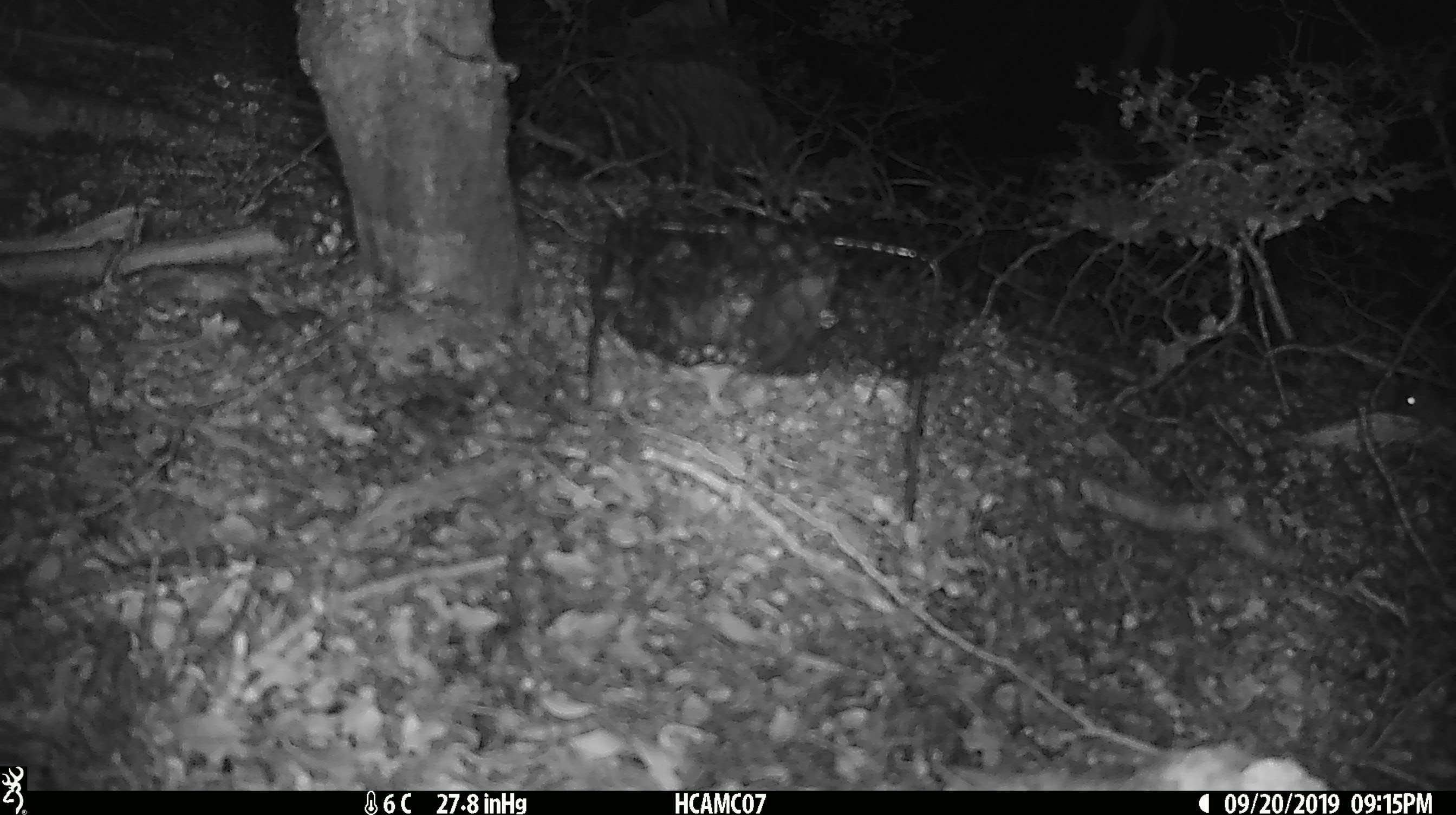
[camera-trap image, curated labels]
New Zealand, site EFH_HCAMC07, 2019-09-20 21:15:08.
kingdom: Animalia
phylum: Chordata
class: Mammalia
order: Rodentia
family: Muridae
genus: Mus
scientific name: Mus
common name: mouse